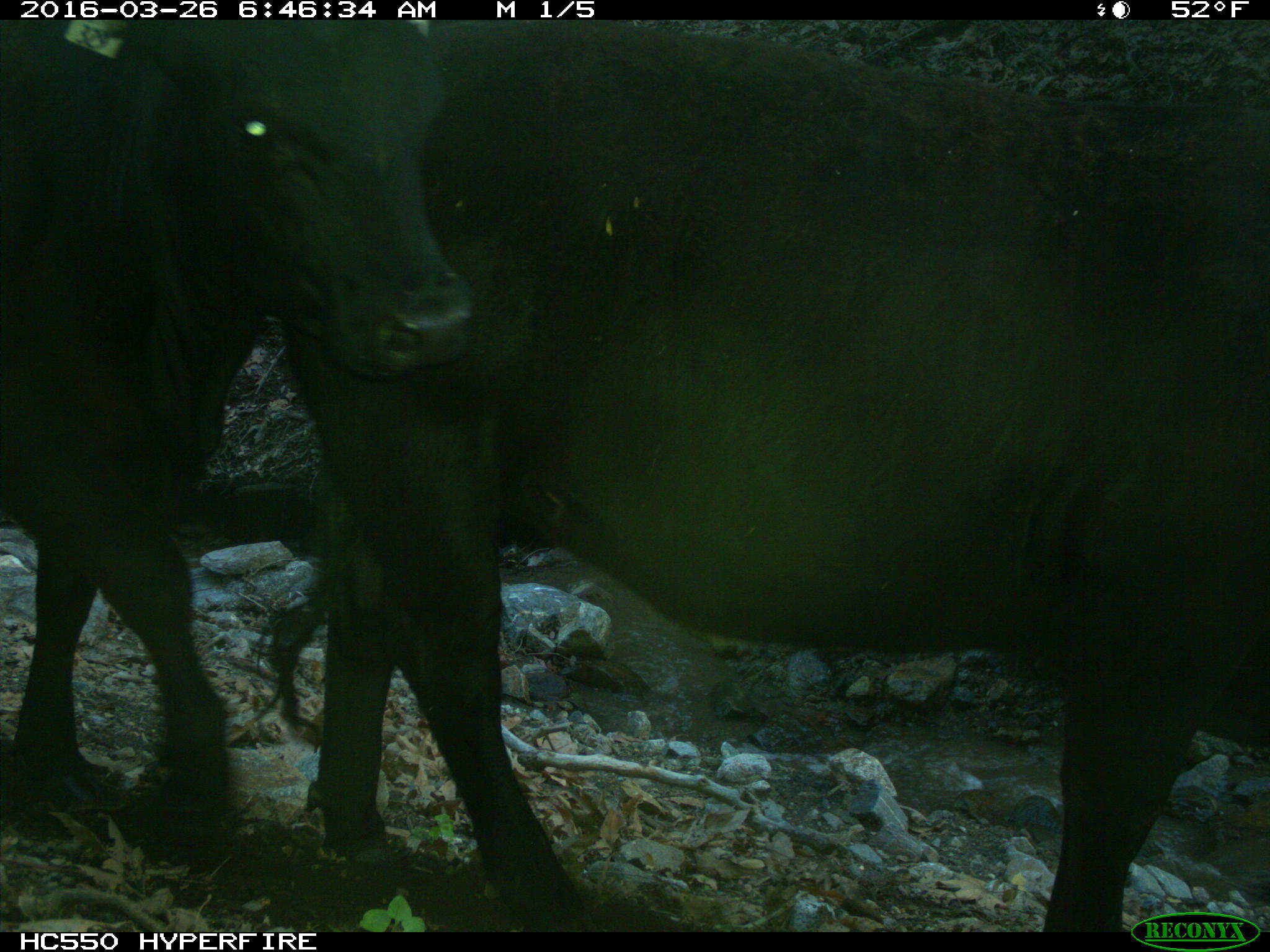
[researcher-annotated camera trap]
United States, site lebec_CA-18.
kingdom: Animalia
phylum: Chordata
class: Mammalia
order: Artiodactyla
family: Bovidae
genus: Bos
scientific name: Bos taurus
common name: domestic cow